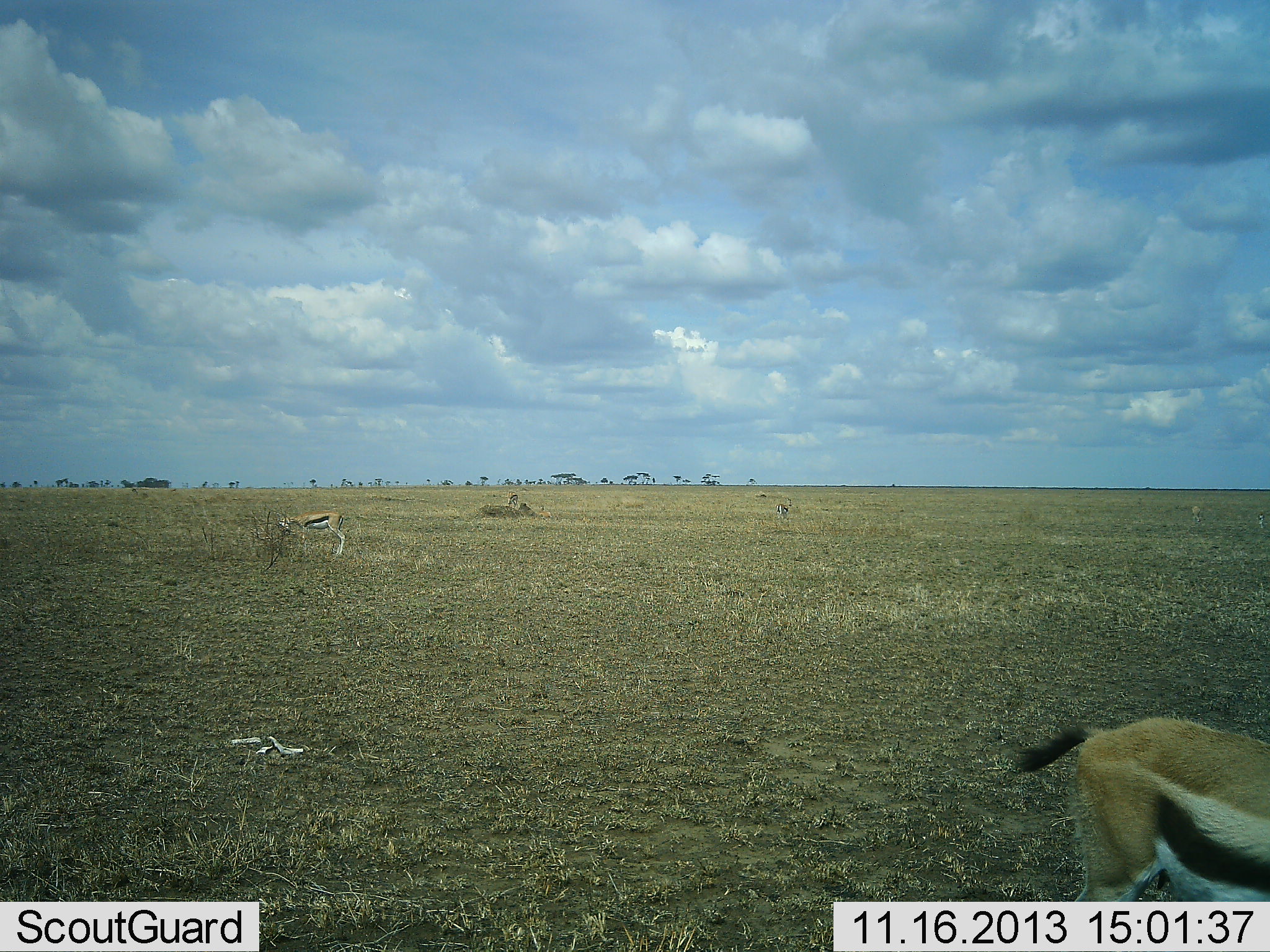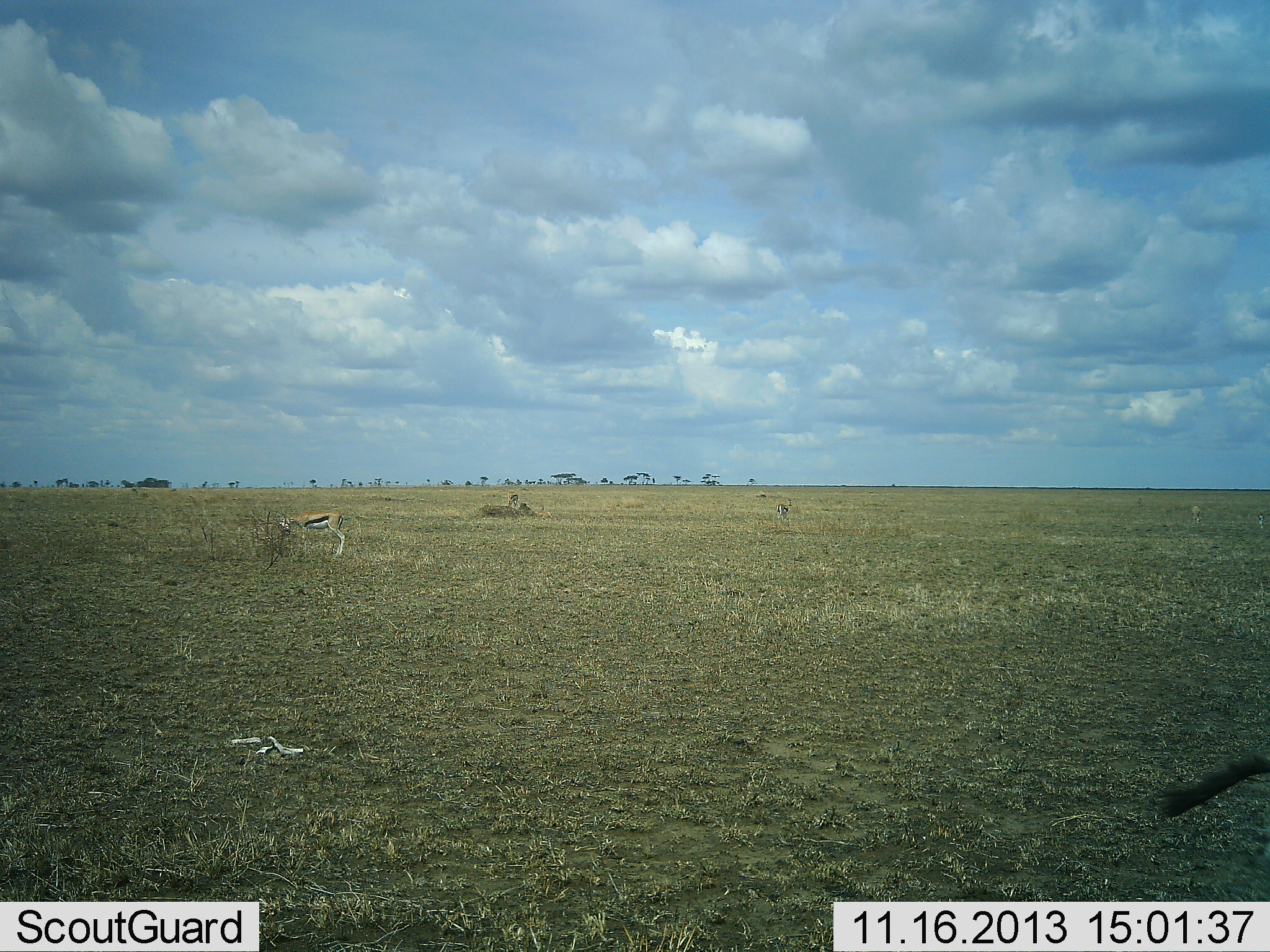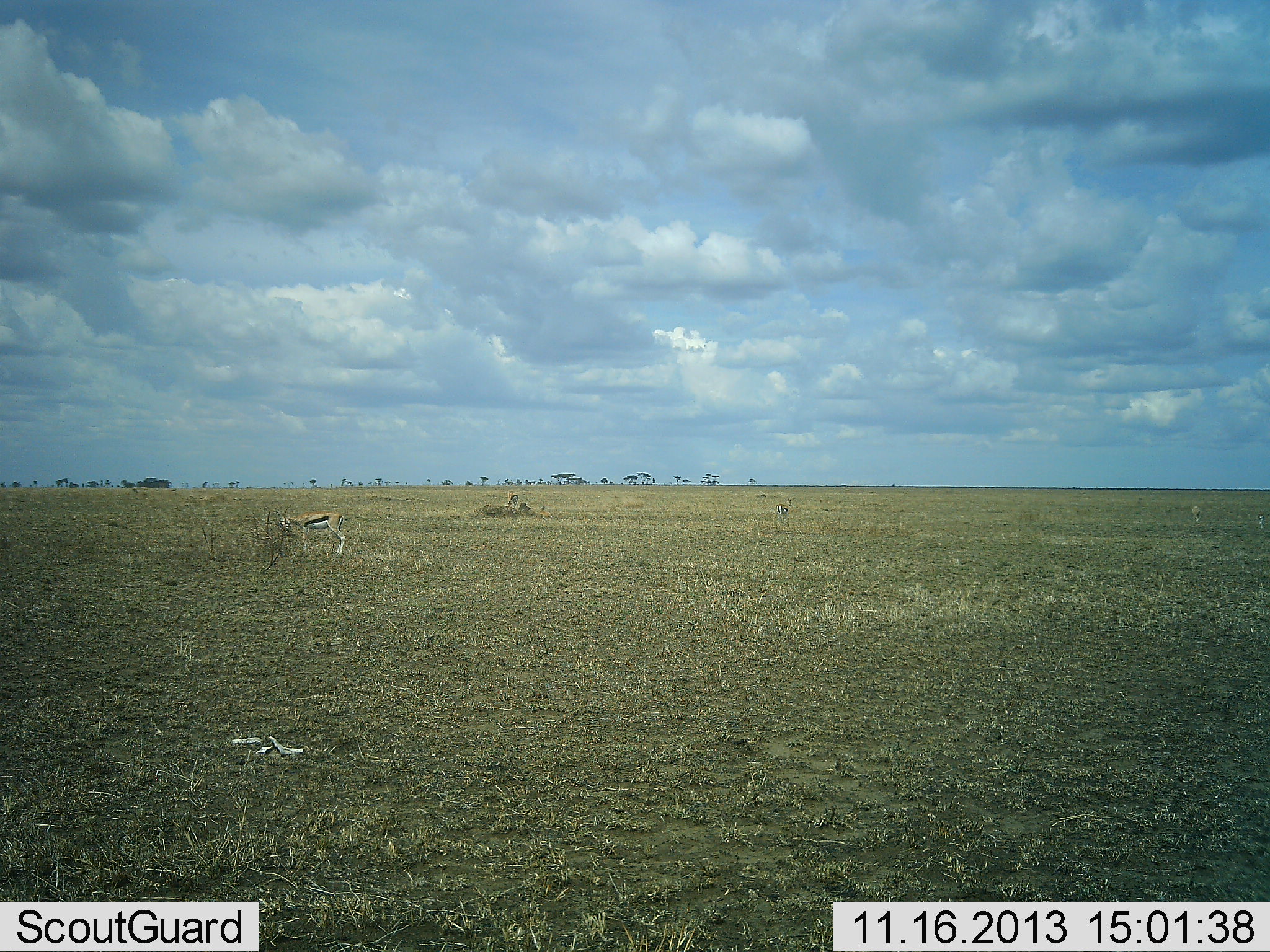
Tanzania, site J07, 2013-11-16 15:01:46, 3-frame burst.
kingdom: Animalia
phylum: Chordata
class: Mammalia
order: Artiodactyla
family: Bovidae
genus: Eudorcas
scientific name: Eudorcas thomsonii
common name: thomson's gazelle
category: gazellethomsons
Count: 4.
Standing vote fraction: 50%.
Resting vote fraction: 0%.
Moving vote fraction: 100%.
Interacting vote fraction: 0%.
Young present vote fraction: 0%.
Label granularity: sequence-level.